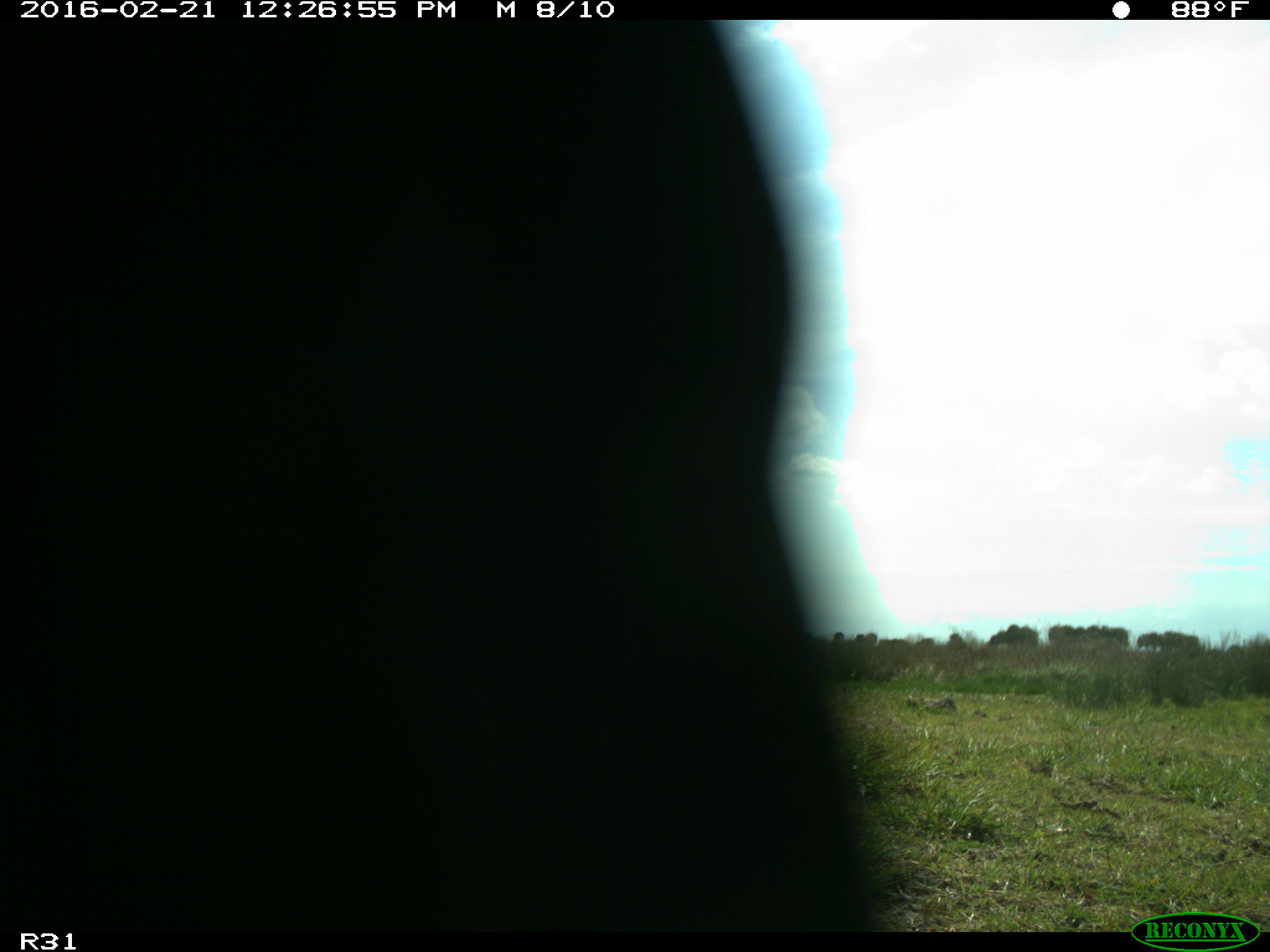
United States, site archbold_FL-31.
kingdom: Animalia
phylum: Chordata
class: Aves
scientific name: Aves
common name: birds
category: unidentified bird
Unidentified bird (birds) (Aves).